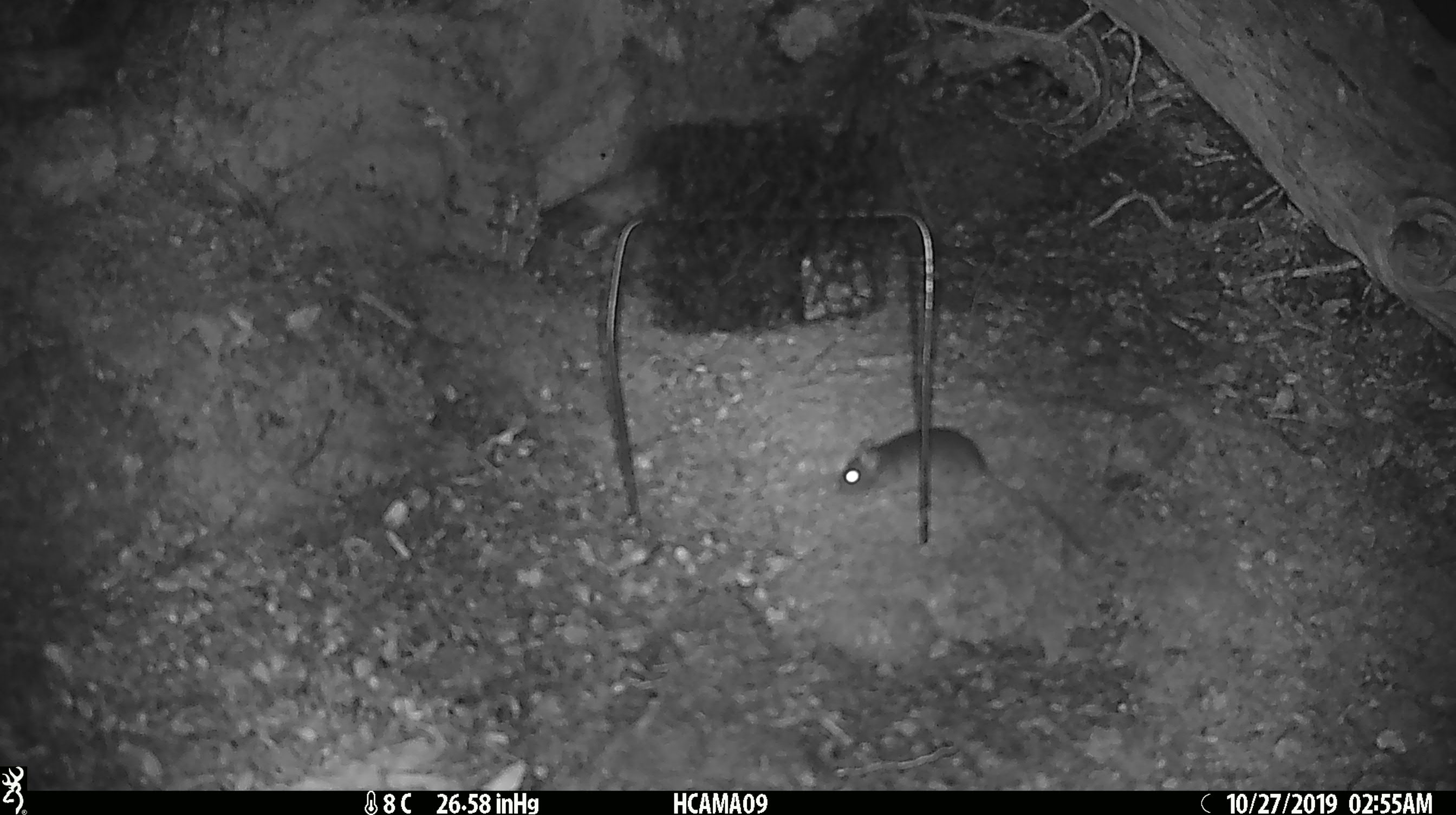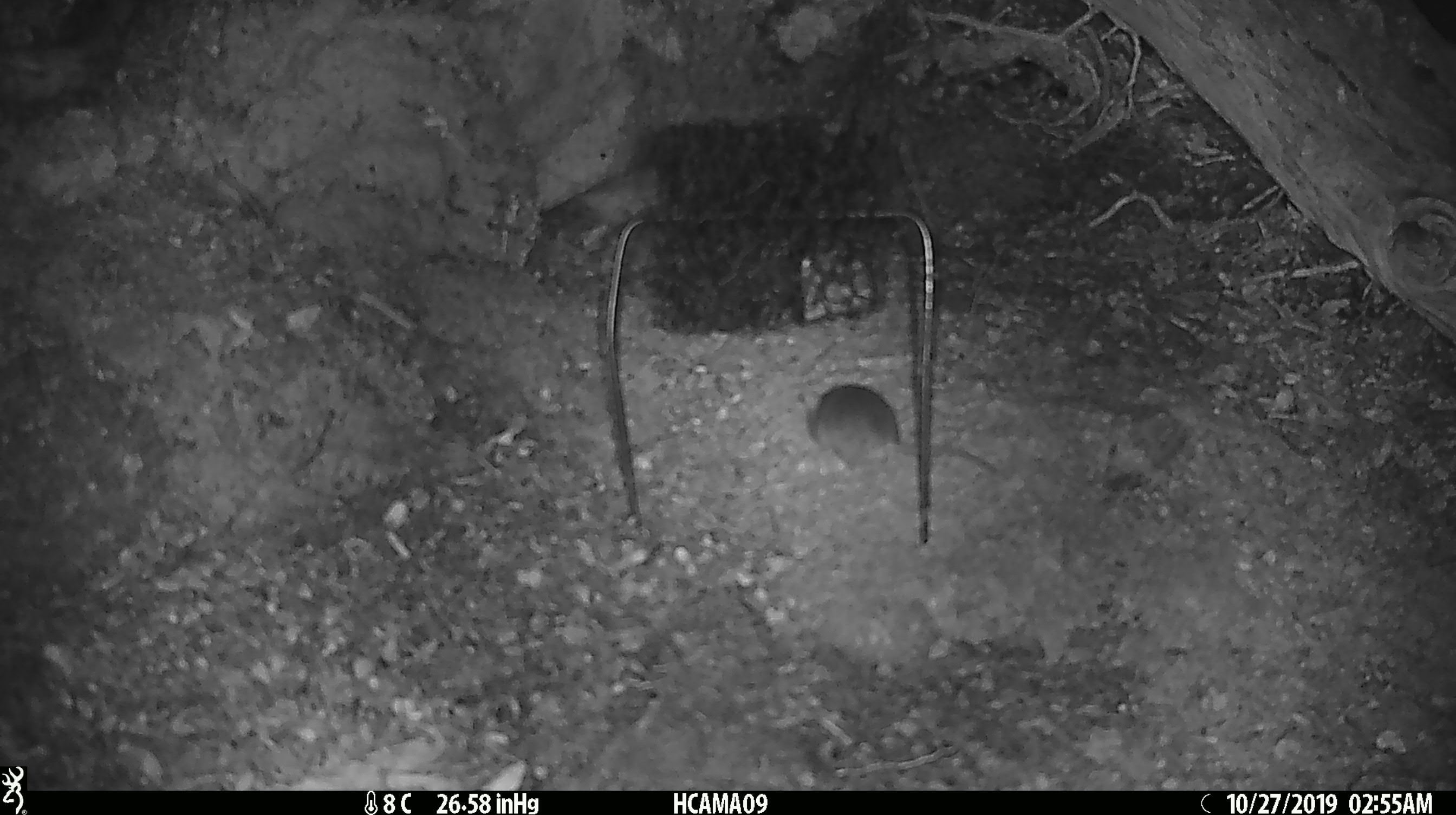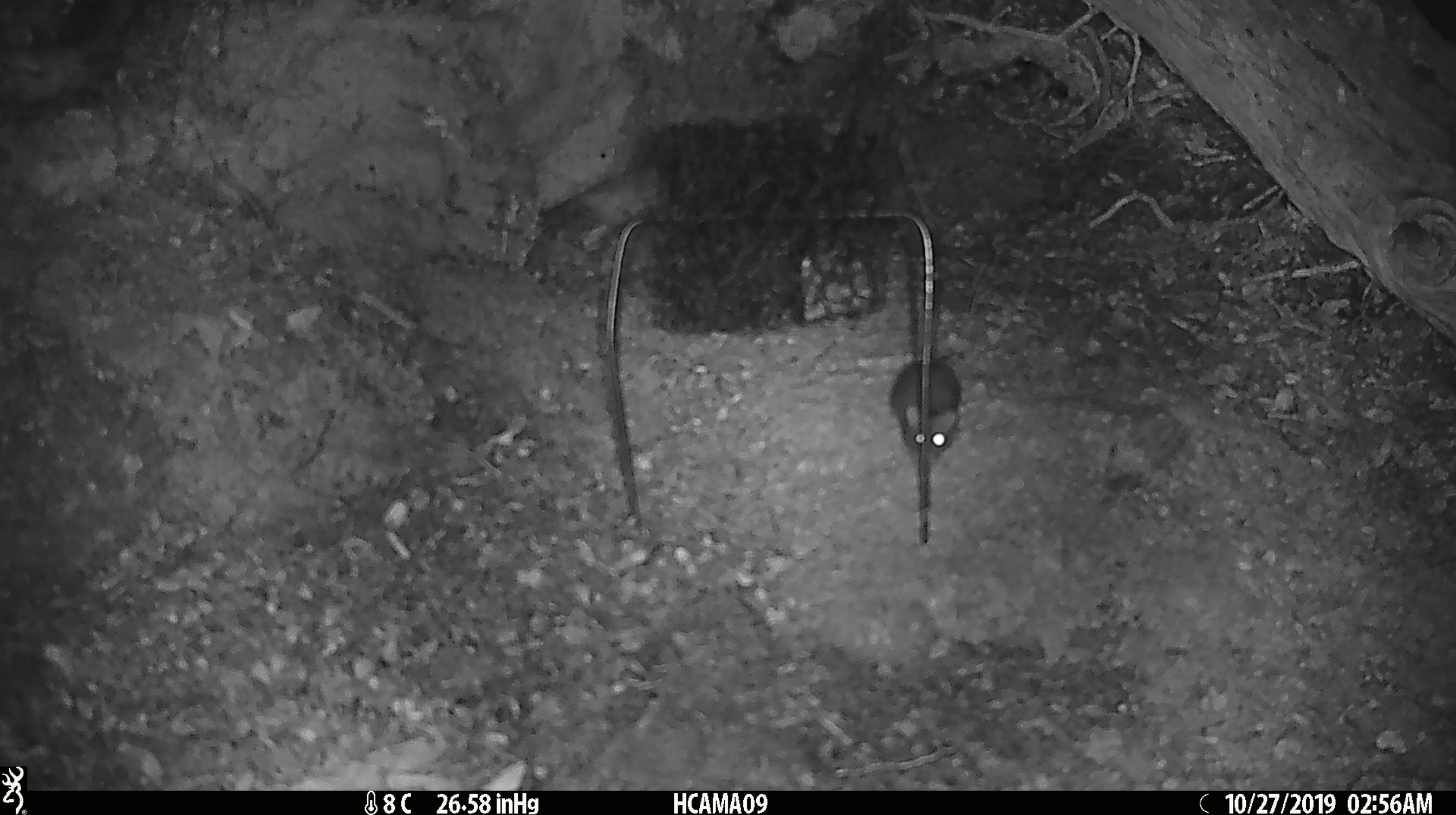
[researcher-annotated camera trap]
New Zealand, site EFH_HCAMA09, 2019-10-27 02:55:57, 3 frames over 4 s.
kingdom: Animalia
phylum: Chordata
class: Mammalia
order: Rodentia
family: Muridae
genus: Mus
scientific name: Mus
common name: mouse